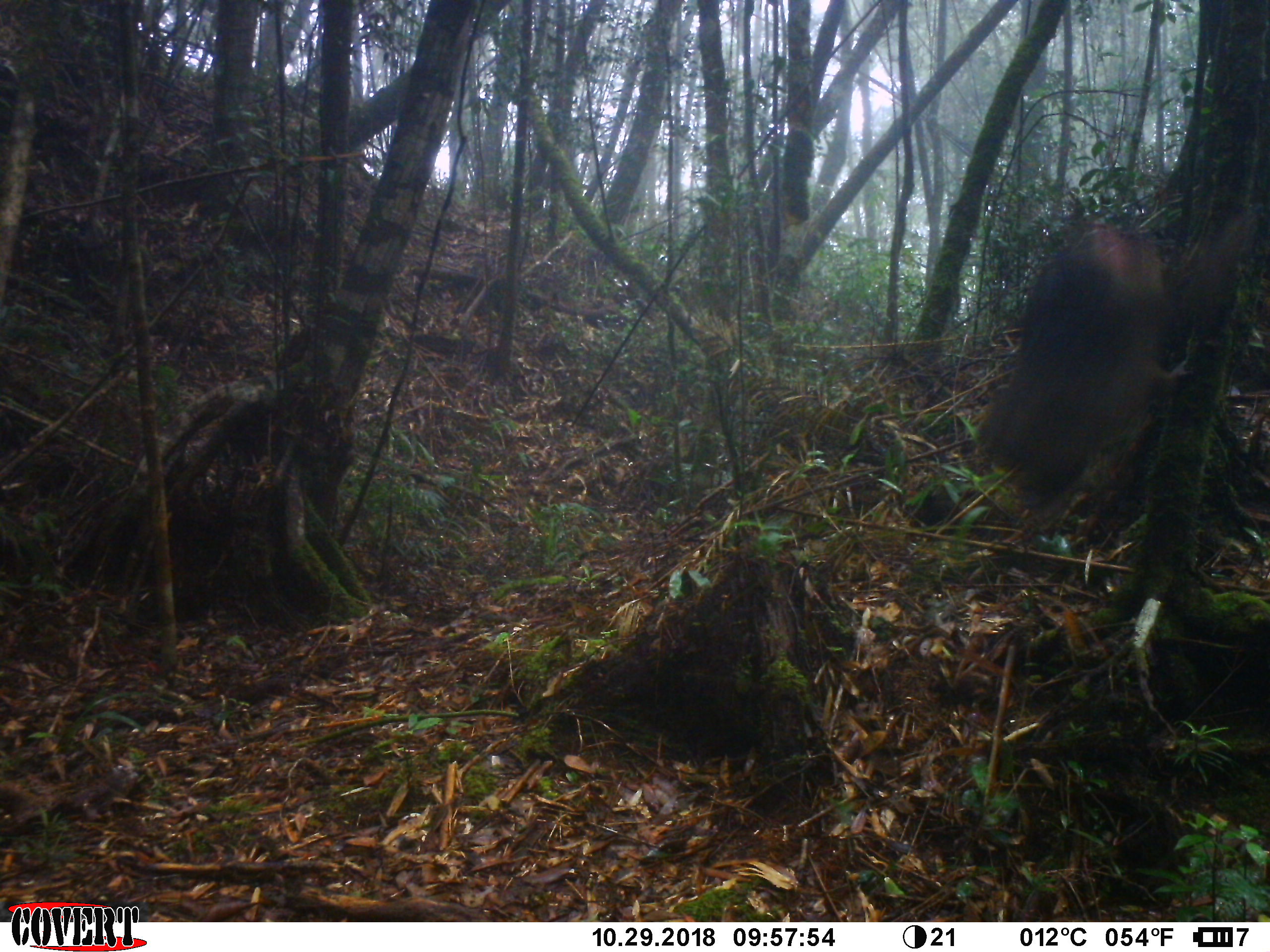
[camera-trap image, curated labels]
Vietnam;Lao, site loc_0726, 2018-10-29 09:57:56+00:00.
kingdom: Animalia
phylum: Chordata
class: Mammalia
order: Primates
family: Cercopithecidae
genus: Macaca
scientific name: Macaca arctoides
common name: stump-tailed macaque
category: stump tailed macaque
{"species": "stump tailed macaque (stump-tailed macaque) (Macaca arctoides)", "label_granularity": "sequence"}